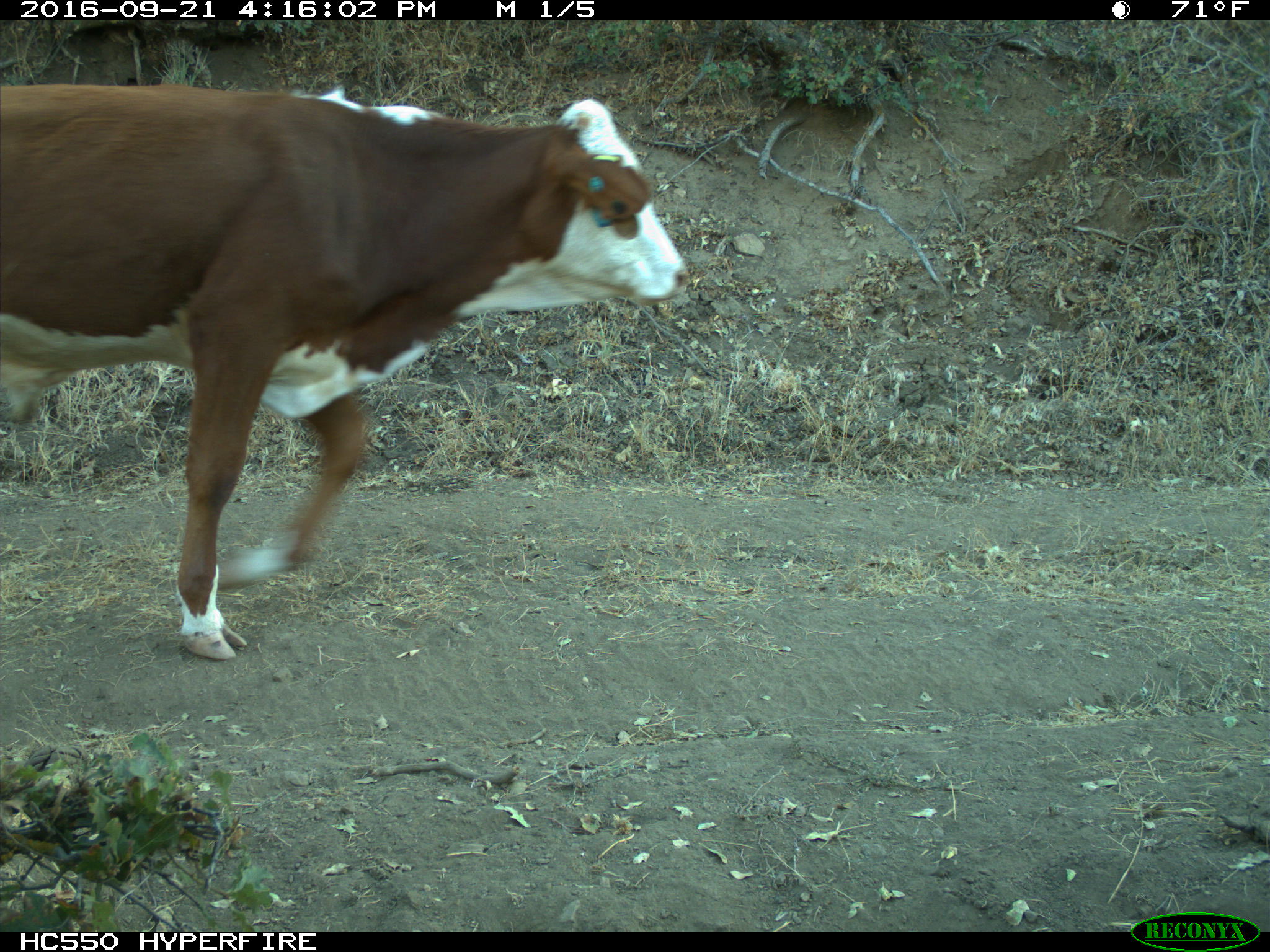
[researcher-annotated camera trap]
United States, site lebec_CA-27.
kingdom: Animalia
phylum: Chordata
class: Mammalia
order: Artiodactyla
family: Bovidae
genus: Bos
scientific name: Bos taurus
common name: domestic cow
Bos taurus (domestic cow).